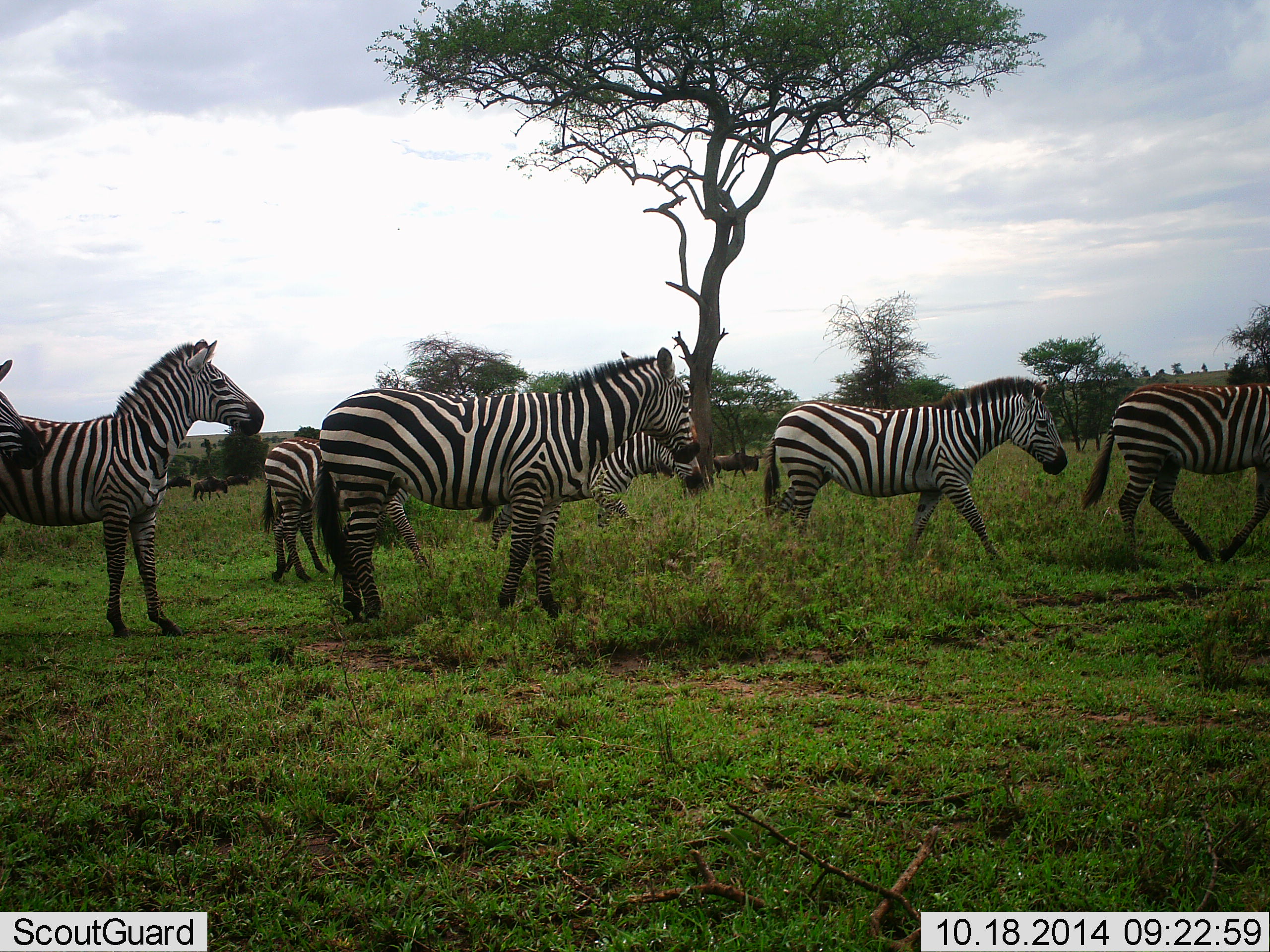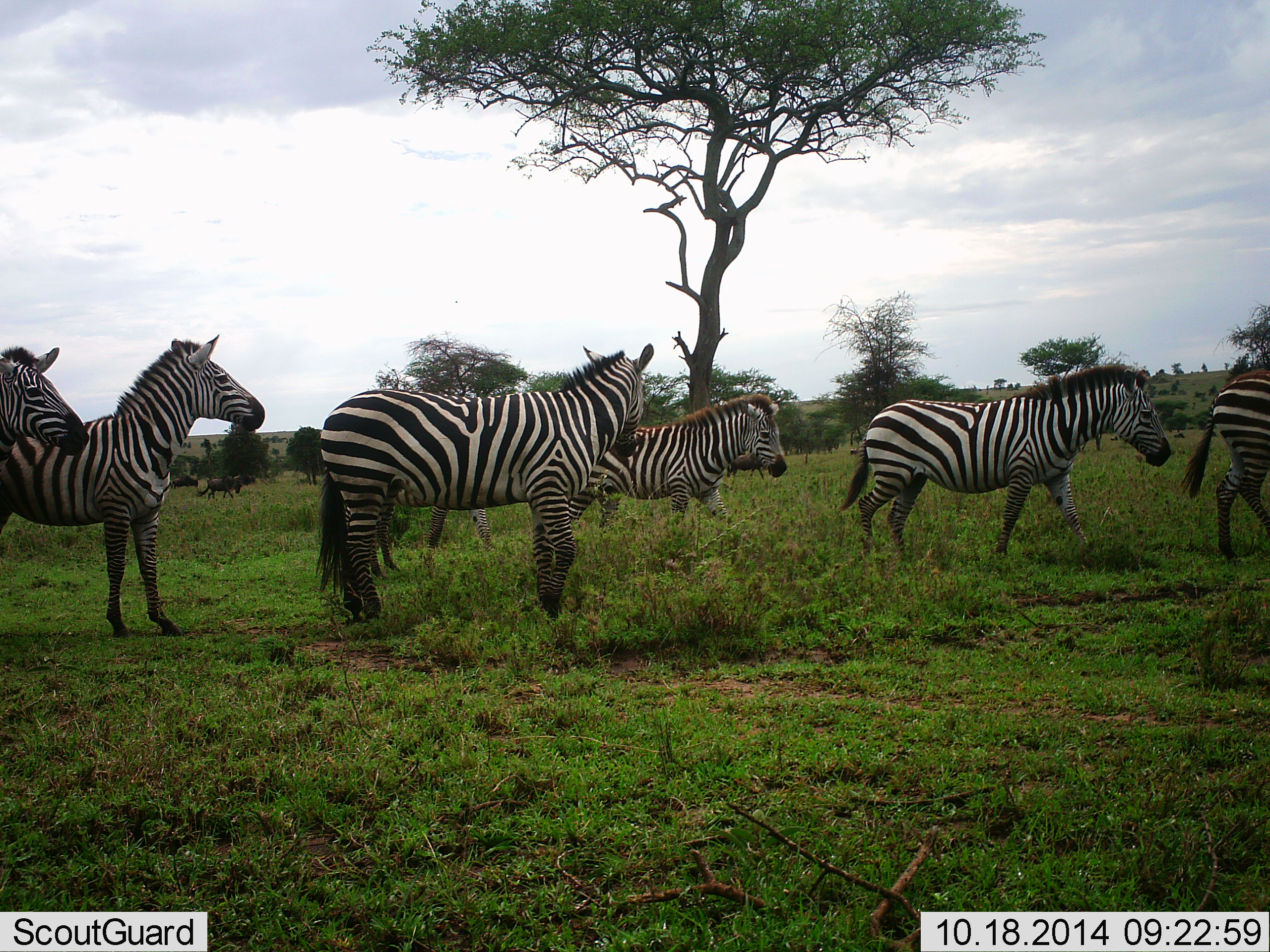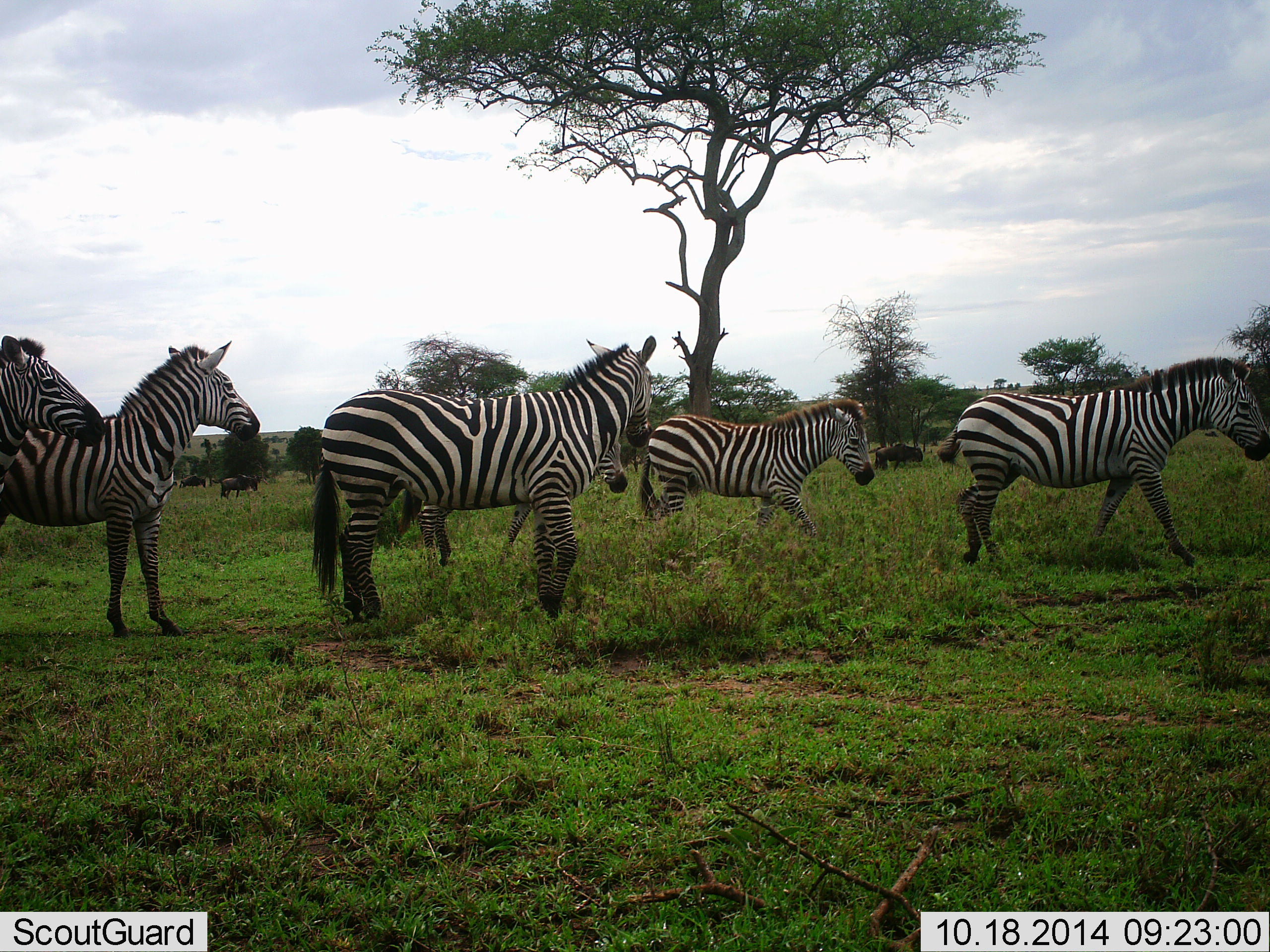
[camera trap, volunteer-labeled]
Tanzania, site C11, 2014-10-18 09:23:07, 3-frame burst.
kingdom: Animalia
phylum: Chordata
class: Mammalia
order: Perissodactyla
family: Equidae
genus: Equus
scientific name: Equus quagga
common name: plains zebra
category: zebra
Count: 7.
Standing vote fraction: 29%.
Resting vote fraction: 0%.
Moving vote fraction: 100%.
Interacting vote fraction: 14%.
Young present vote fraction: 0%.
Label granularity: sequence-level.